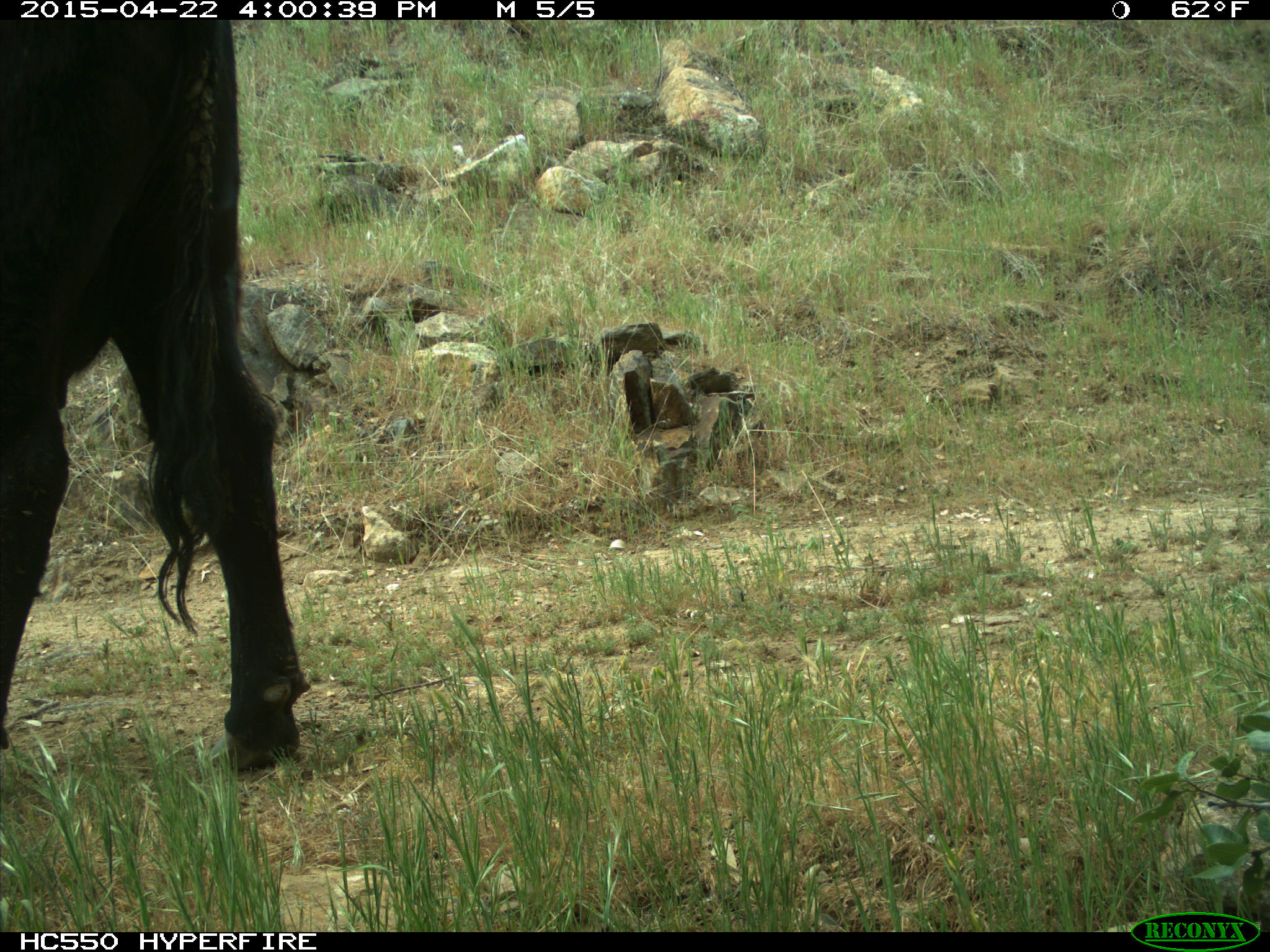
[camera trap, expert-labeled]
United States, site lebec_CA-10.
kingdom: Animalia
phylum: Chordata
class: Mammalia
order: Artiodactyla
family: Bovidae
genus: Bos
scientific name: Bos taurus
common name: domestic cow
Bos taurus (domestic cow).